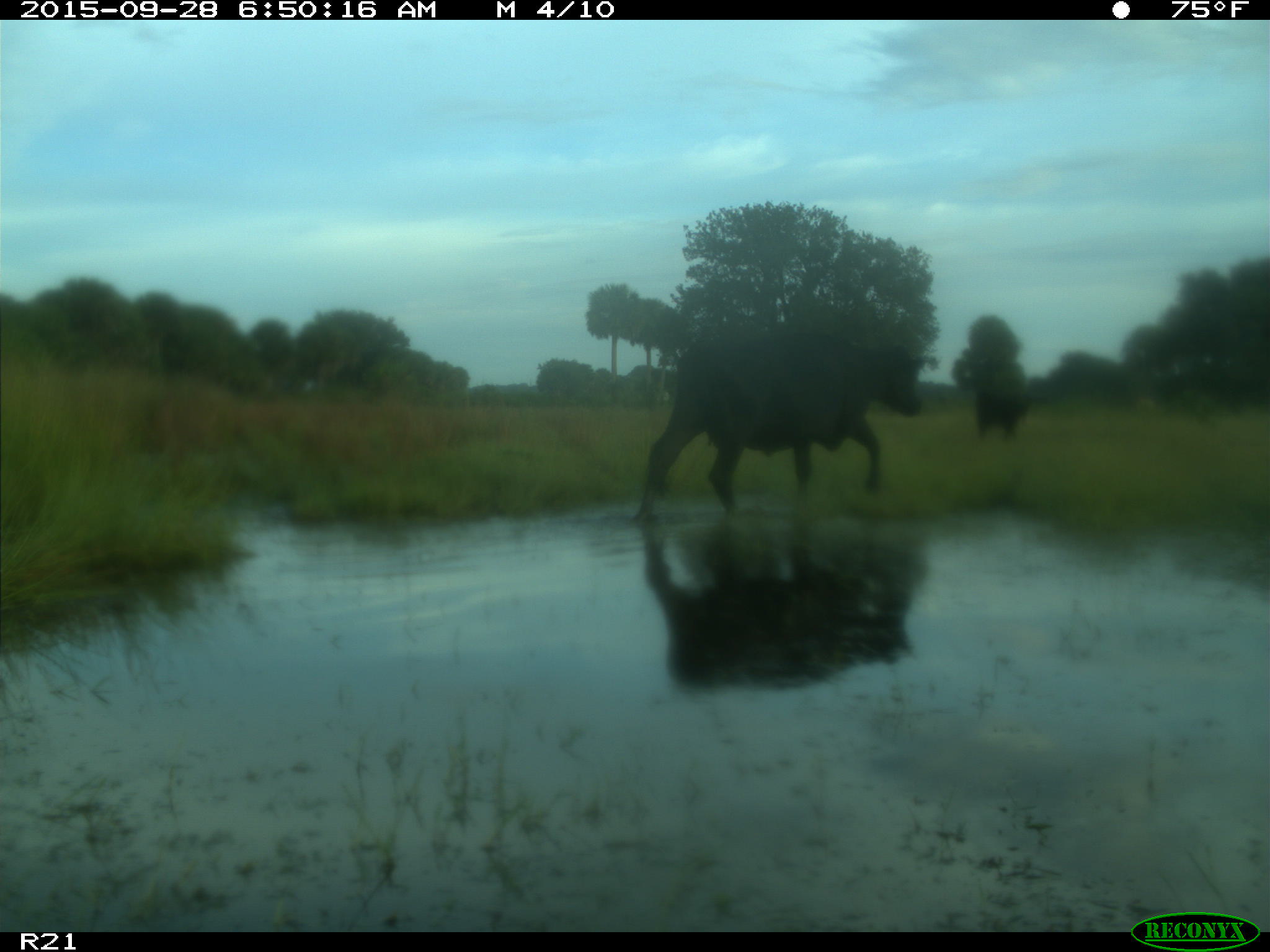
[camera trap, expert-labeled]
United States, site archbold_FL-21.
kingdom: Animalia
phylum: Chordata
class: Mammalia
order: Artiodactyla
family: Bovidae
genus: Bos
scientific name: Bos taurus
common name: domestic cow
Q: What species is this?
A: Bos taurus (domestic cow).